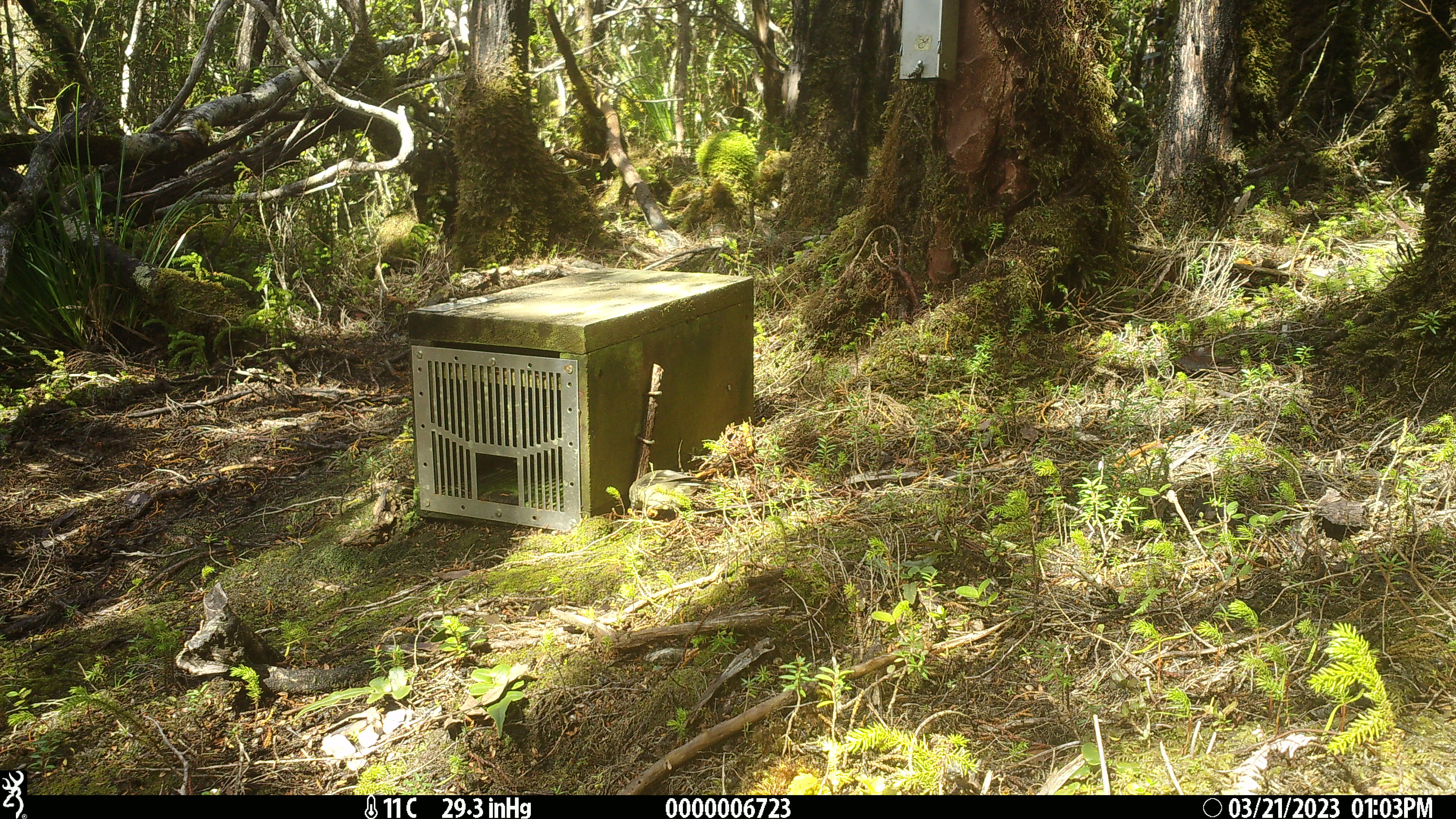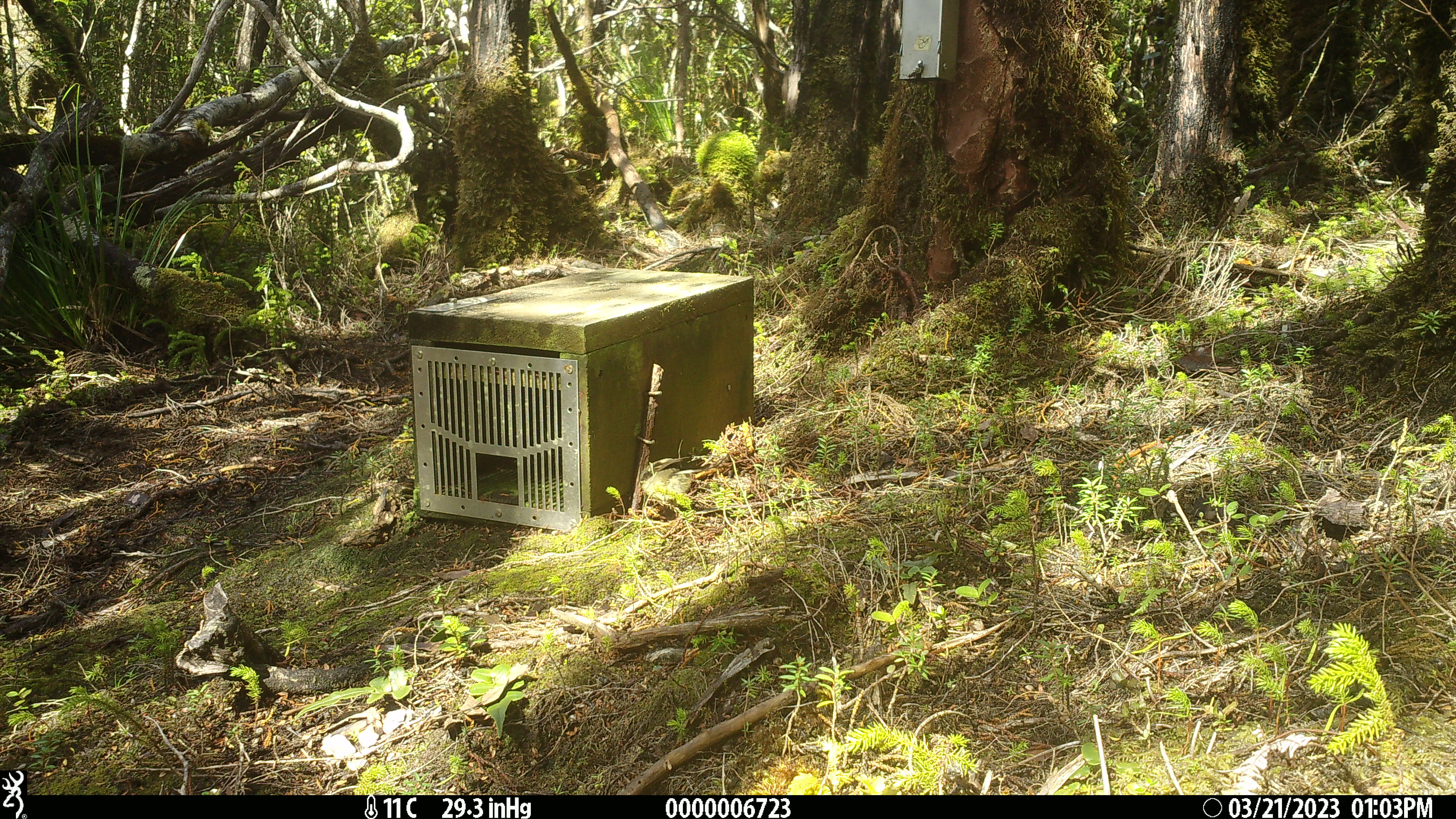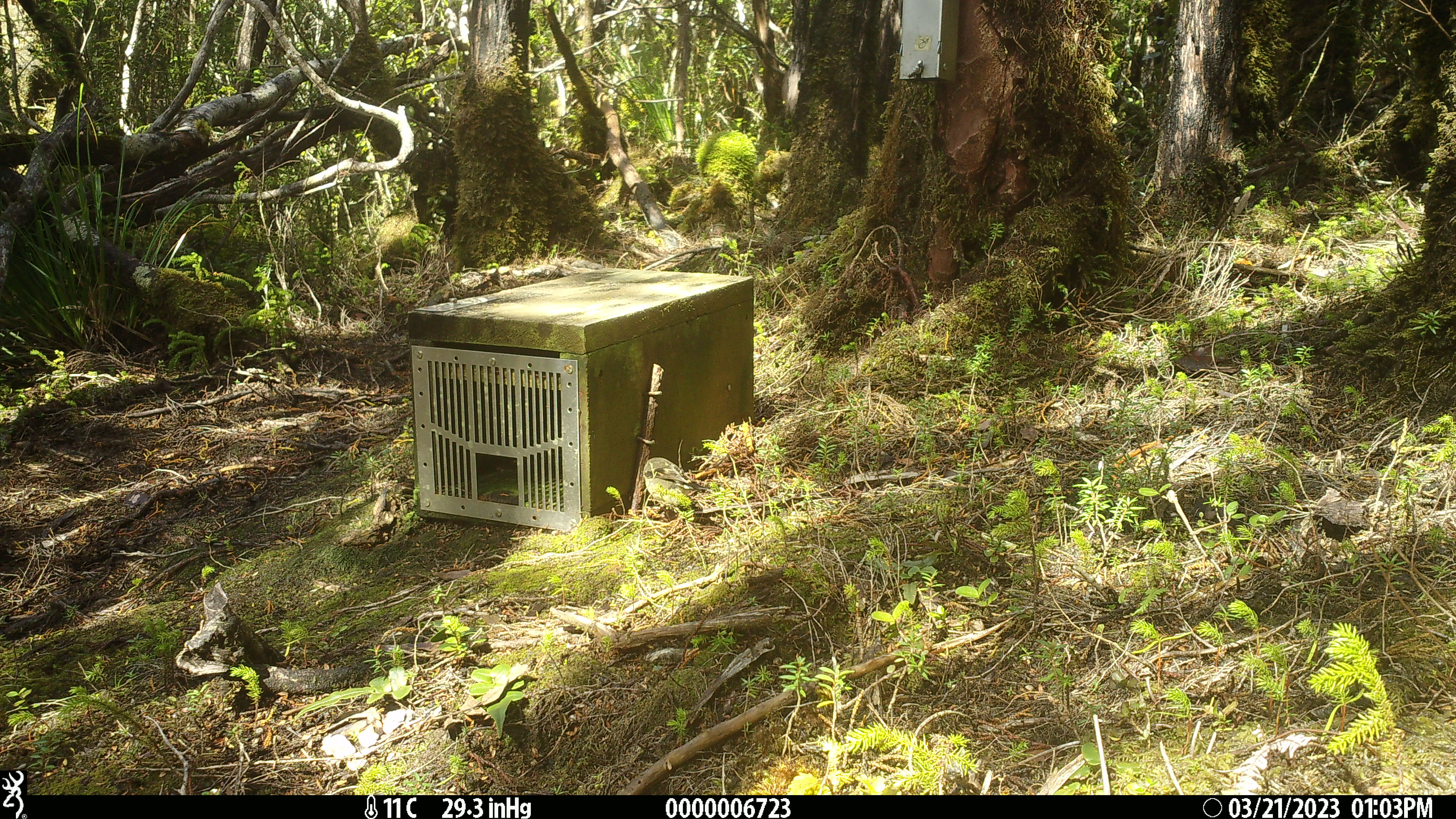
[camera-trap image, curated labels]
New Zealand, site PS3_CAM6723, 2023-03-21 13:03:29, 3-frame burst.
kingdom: Animalia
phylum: Chordata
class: Aves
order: Passeriformes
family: Petroicidae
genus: Petroica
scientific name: Petroica macrocephala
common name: tomtit